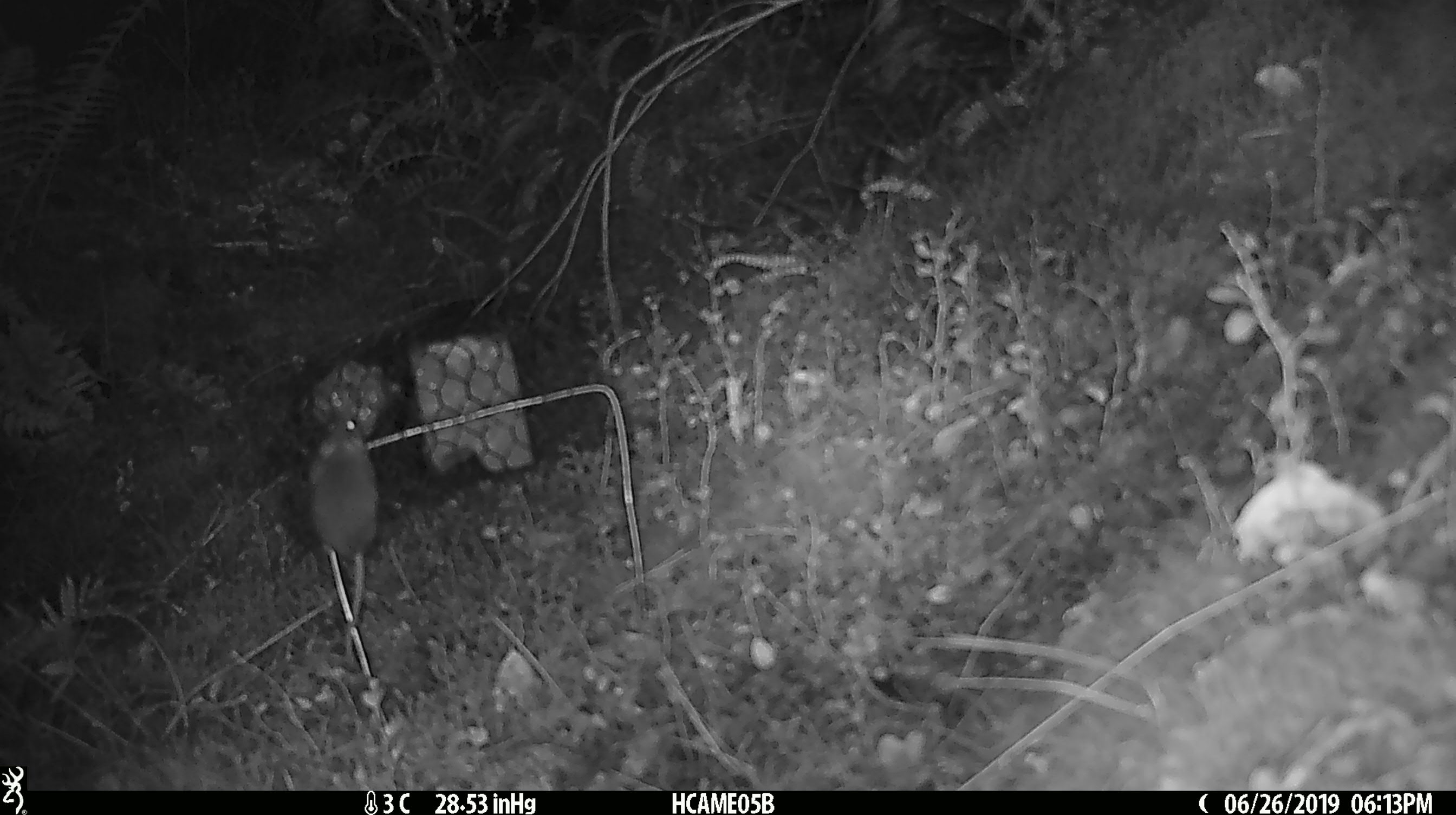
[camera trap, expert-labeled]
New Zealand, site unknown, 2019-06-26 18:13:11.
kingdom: Animalia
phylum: Chordata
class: Mammalia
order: Rodentia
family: Muridae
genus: Mus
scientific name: Mus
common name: mouse